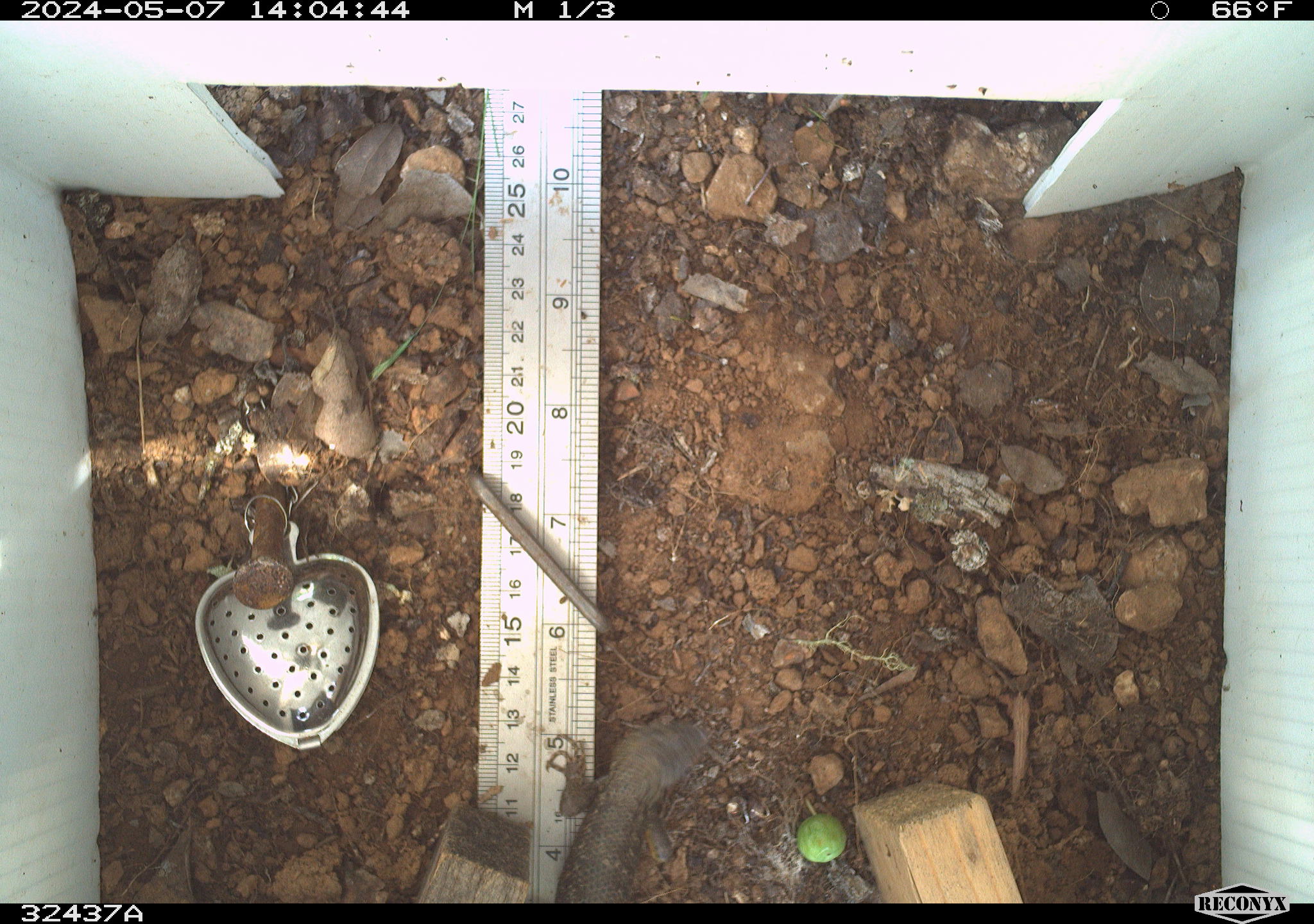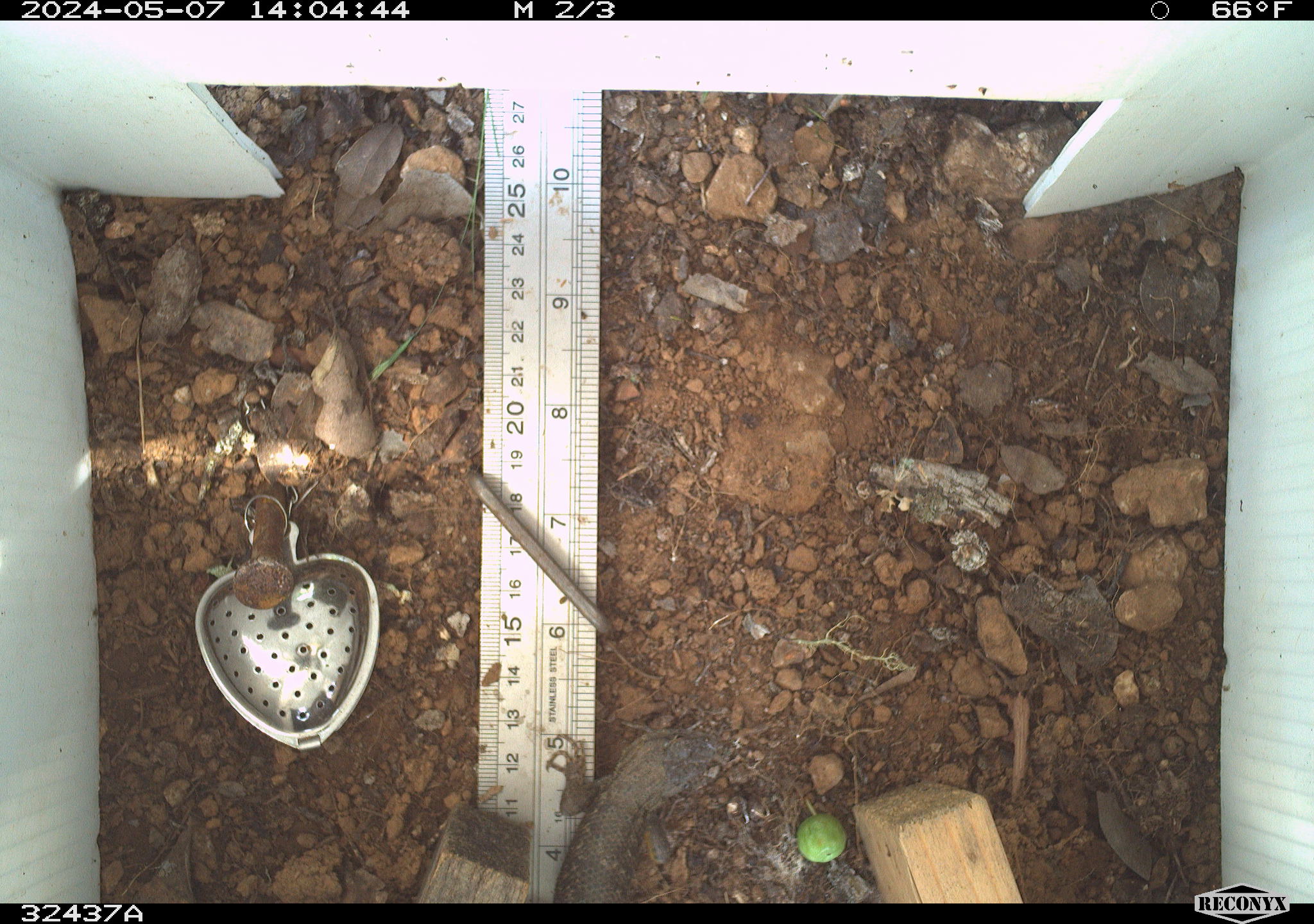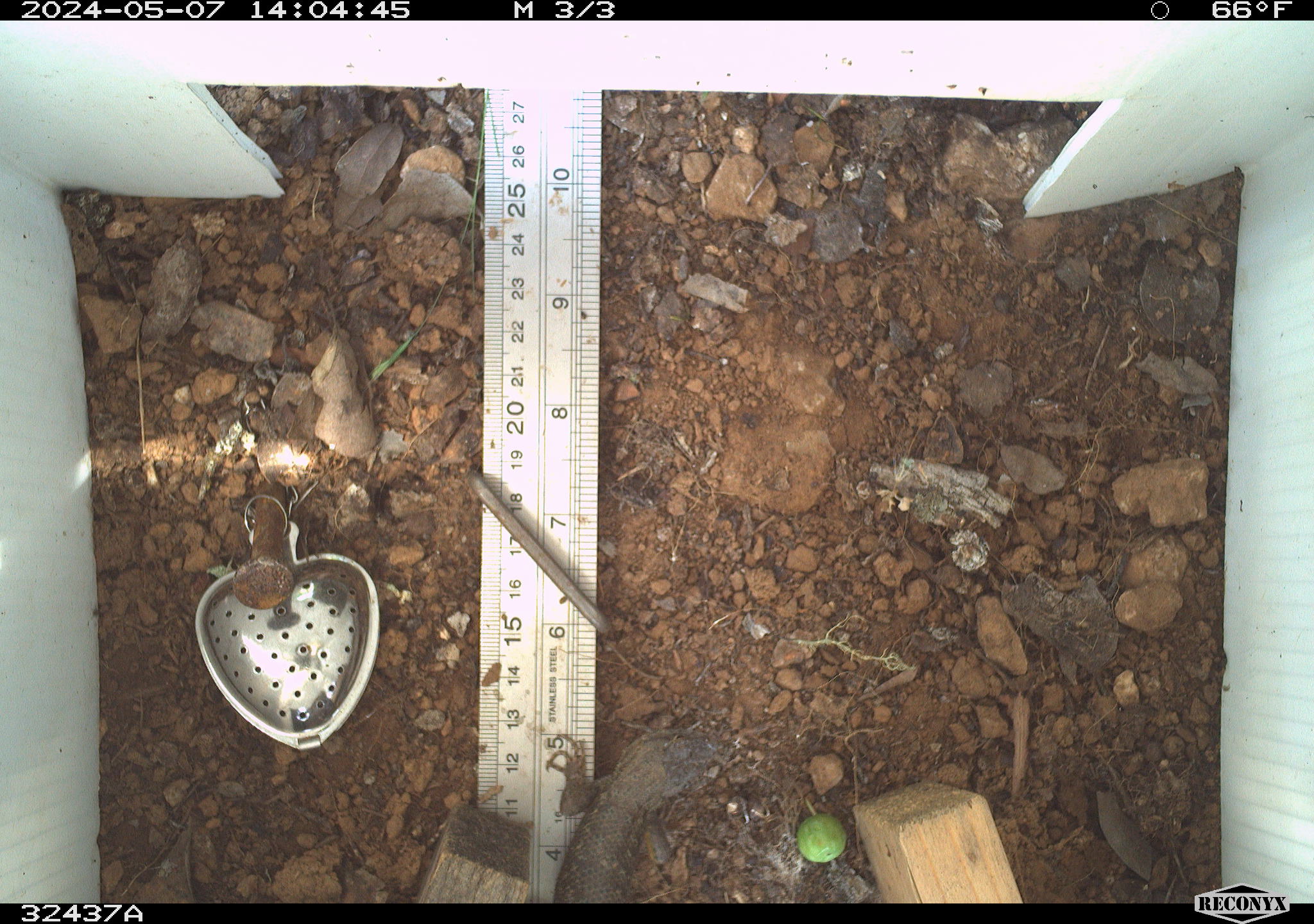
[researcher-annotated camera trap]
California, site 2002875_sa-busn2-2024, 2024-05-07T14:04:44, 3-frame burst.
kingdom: Animalia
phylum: Chordata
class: Reptilia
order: Squamata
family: Phrynosomatidae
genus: Sceloporus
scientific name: Sceloporus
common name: spiny lizards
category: sceloporus species